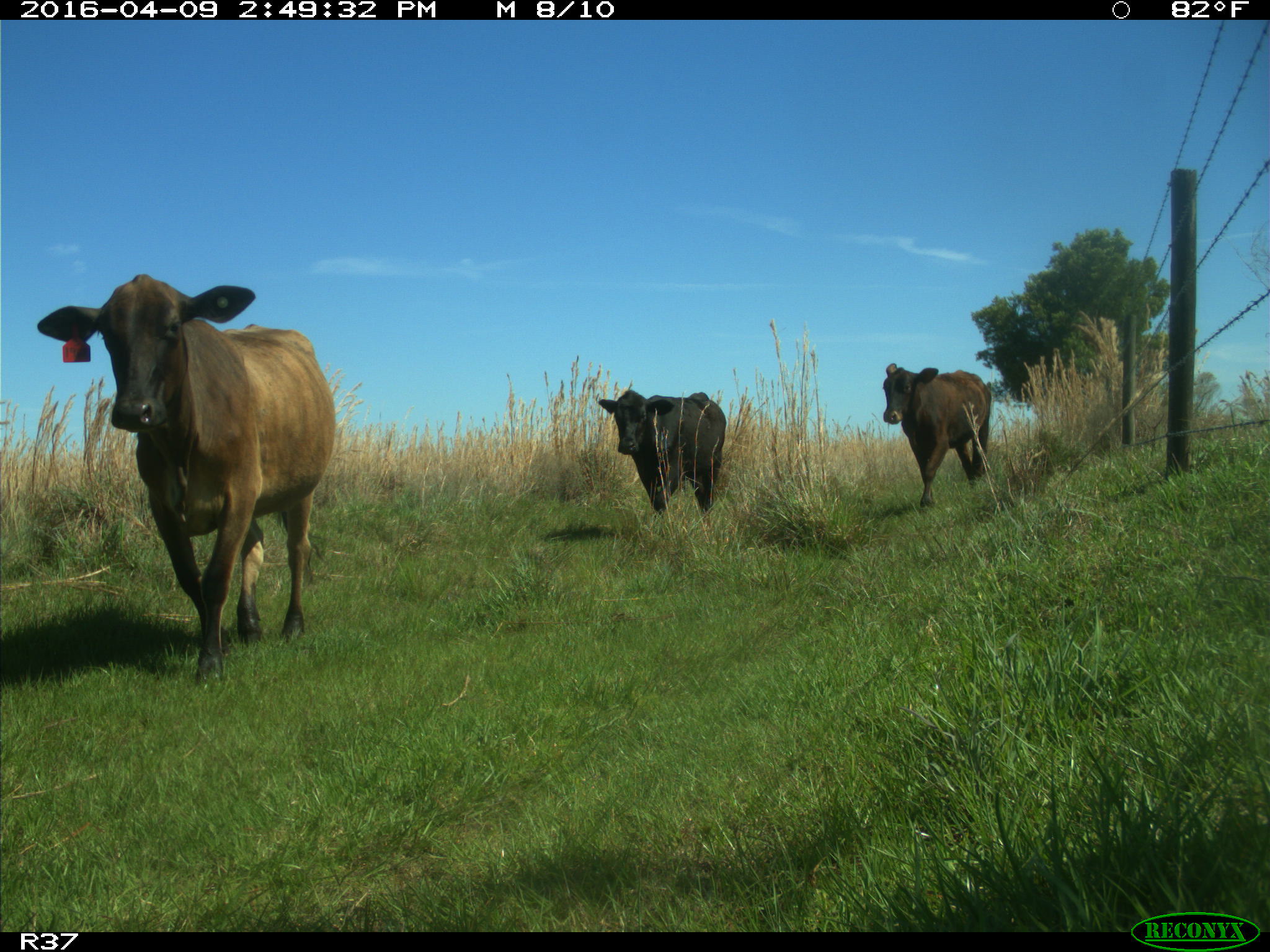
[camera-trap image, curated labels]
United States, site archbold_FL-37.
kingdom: Animalia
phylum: Chordata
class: Mammalia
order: Artiodactyla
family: Bovidae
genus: Bos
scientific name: Bos taurus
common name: domestic cow